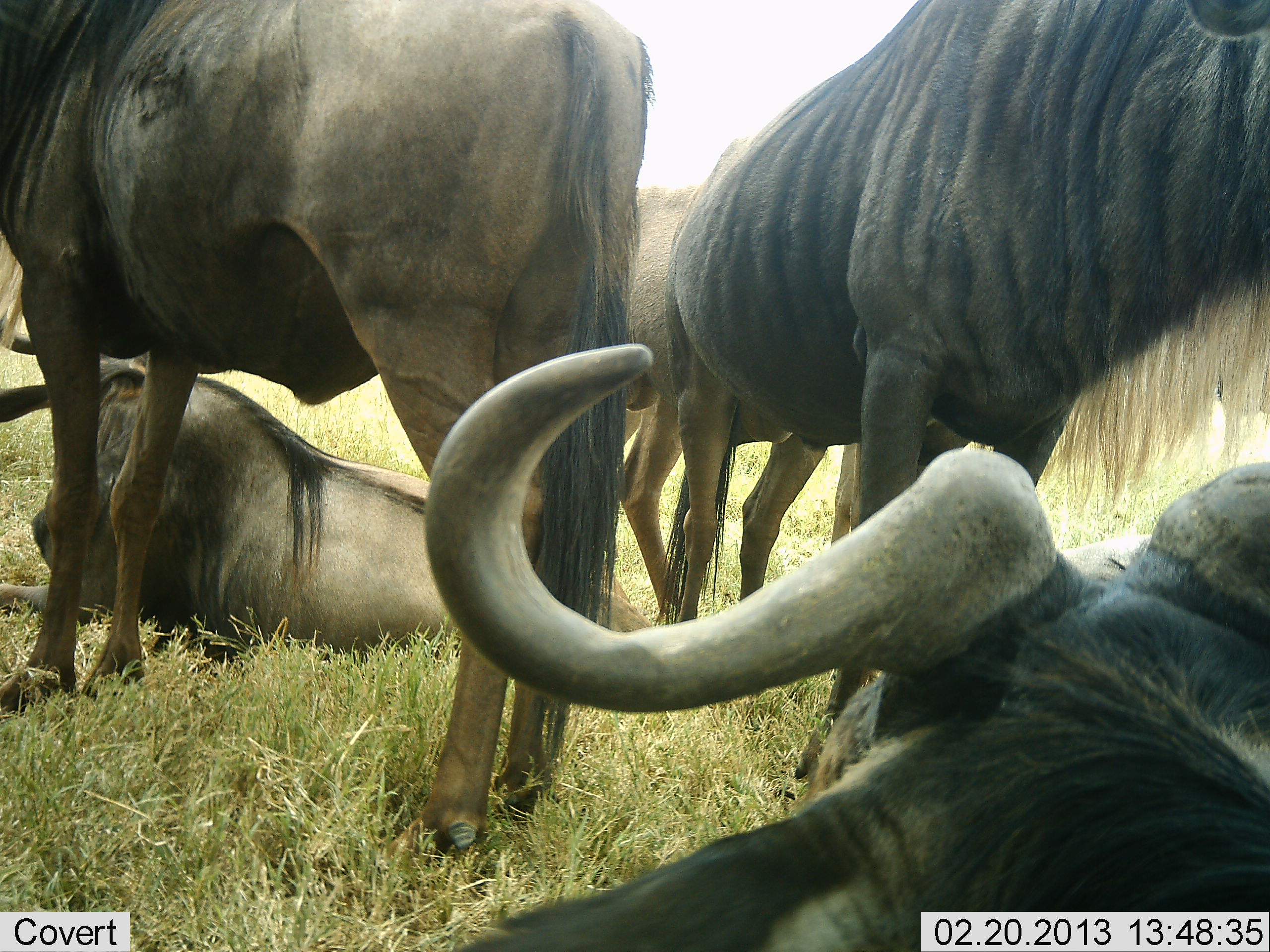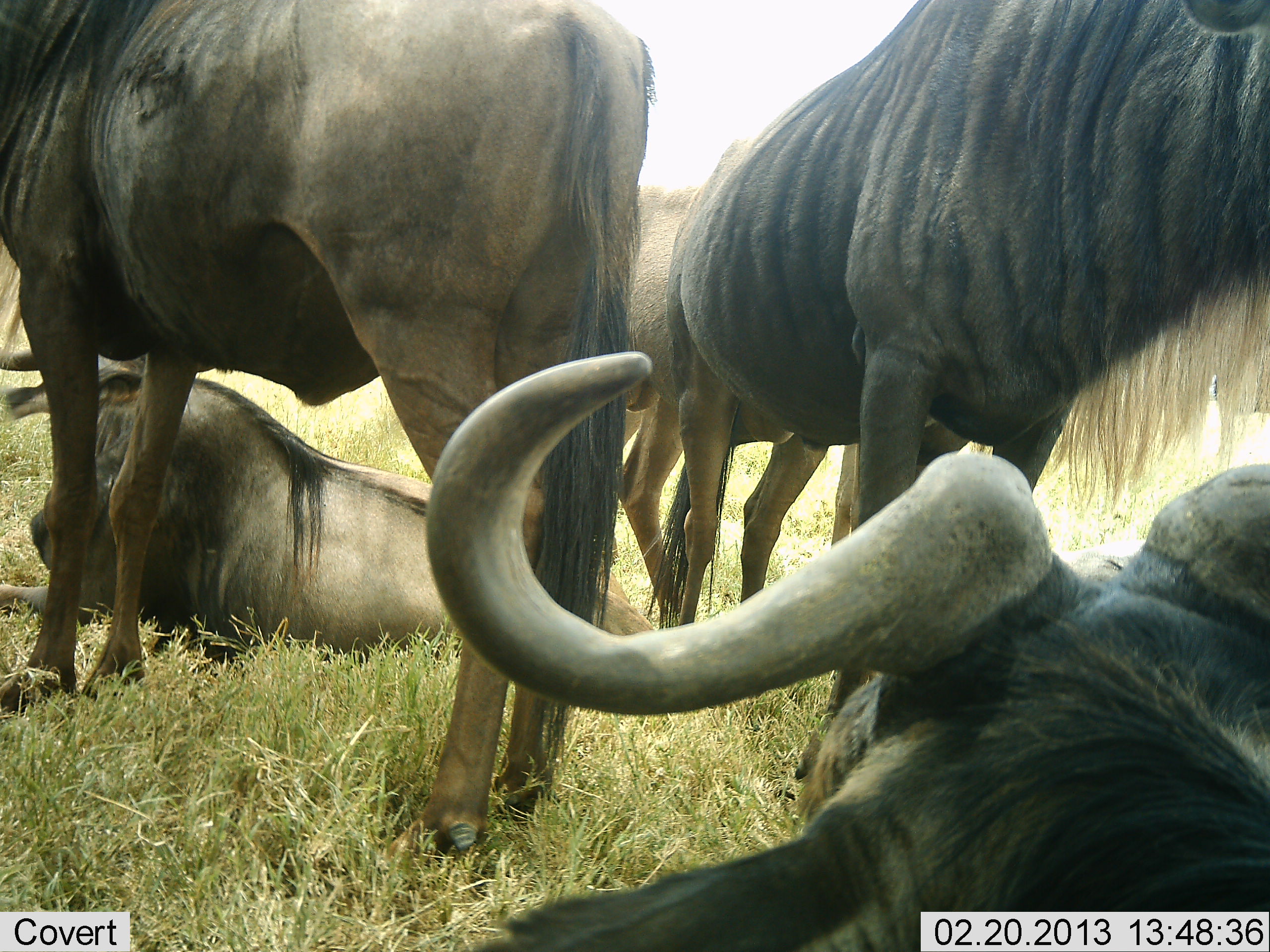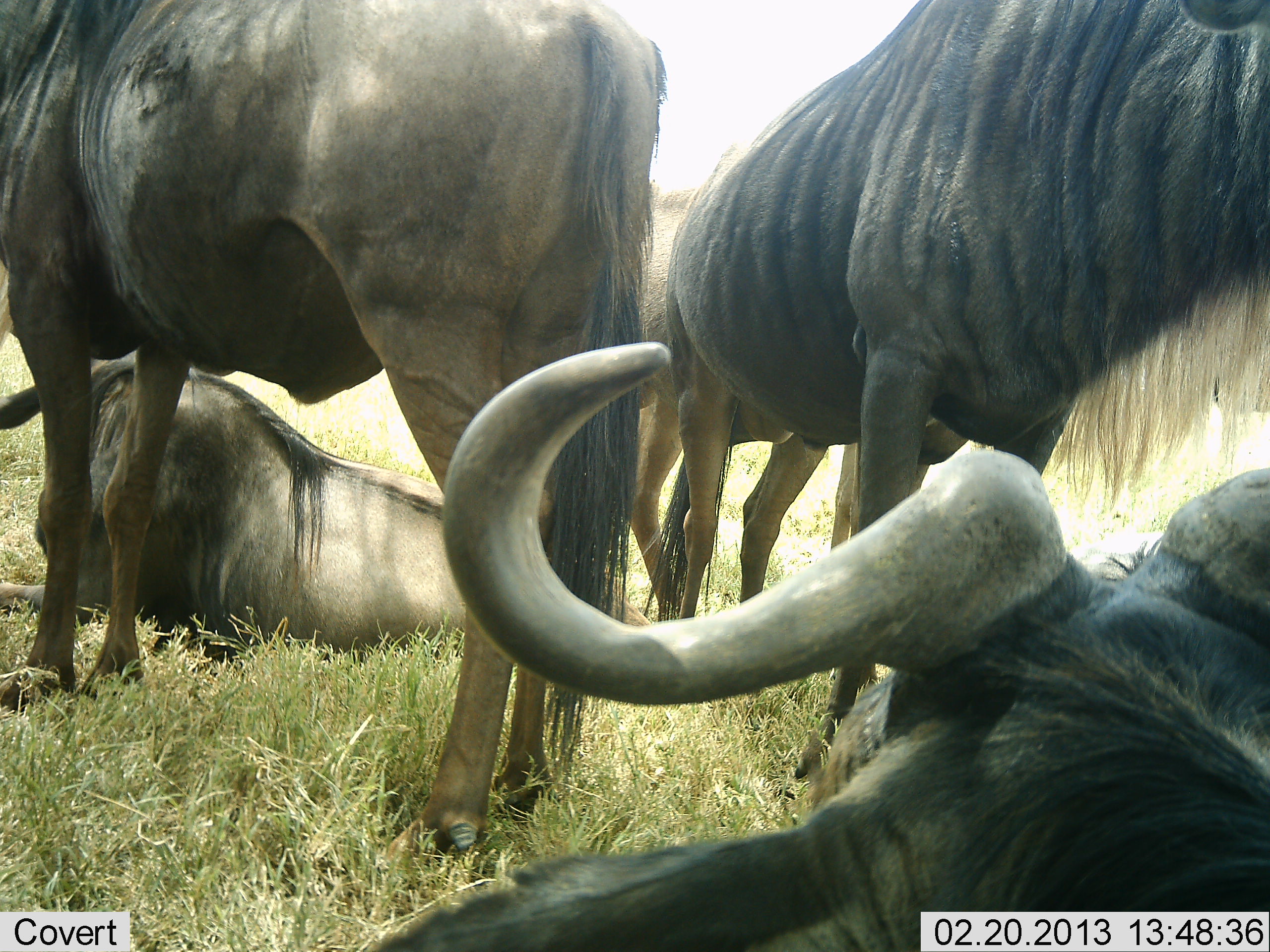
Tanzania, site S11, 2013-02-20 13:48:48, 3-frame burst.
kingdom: Animalia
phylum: Chordata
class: Mammalia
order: Artiodactyla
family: Bovidae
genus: Connochaetes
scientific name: Connochaetes taurinus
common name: blue wildebeest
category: wildebeest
Wildebeest (blue wildebeest) (Connochaetes taurinus), count 5. Behavior (volunteer vote fractions): standing 71%, resting 97%, moving 6%, interacting 0%. Young present (vote fraction): 0%. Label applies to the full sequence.